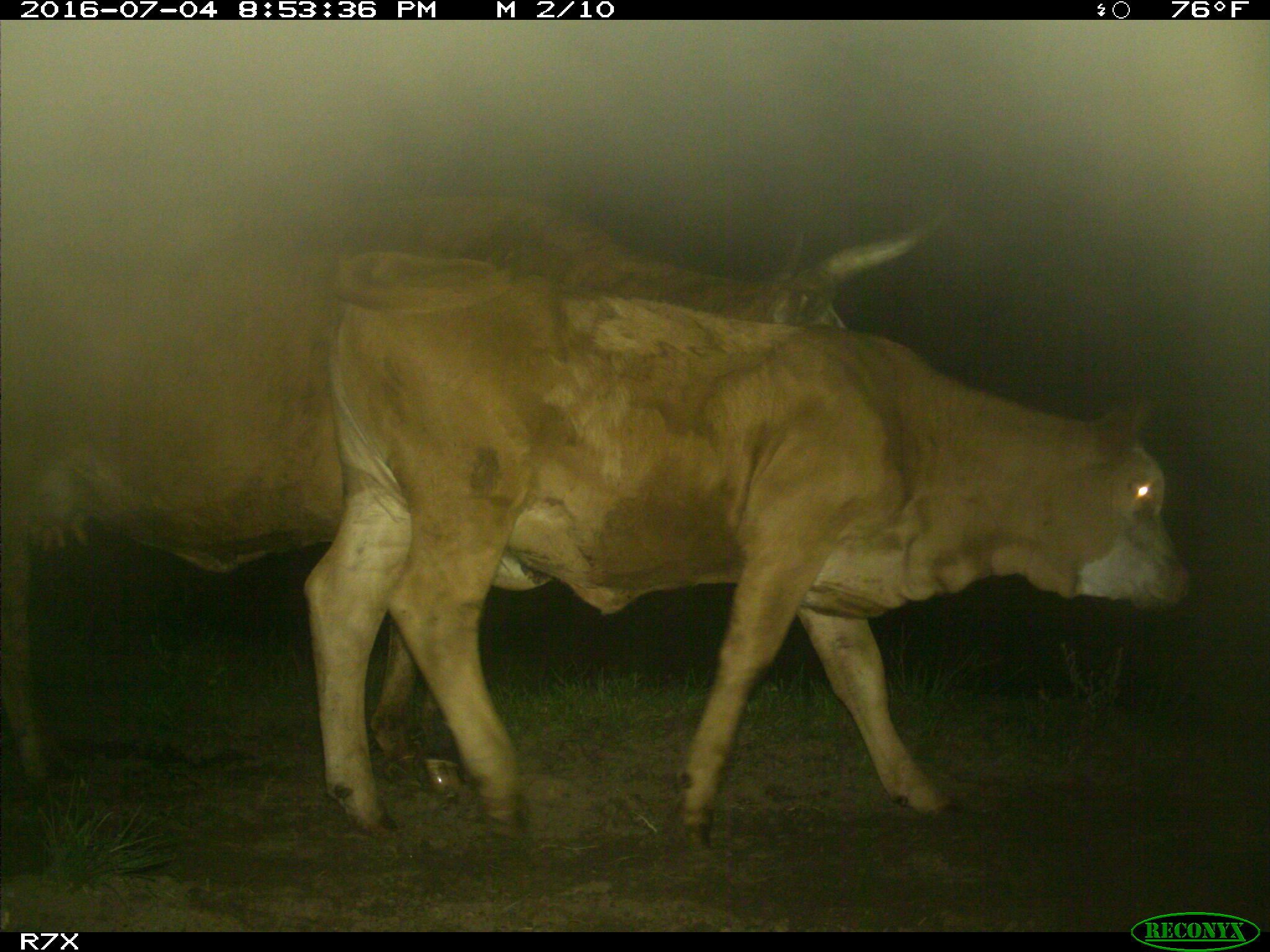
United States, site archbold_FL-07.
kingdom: Animalia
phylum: Chordata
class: Mammalia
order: Artiodactyla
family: Bovidae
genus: Bos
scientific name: Bos taurus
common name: domestic cow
Bos taurus (domestic cow).